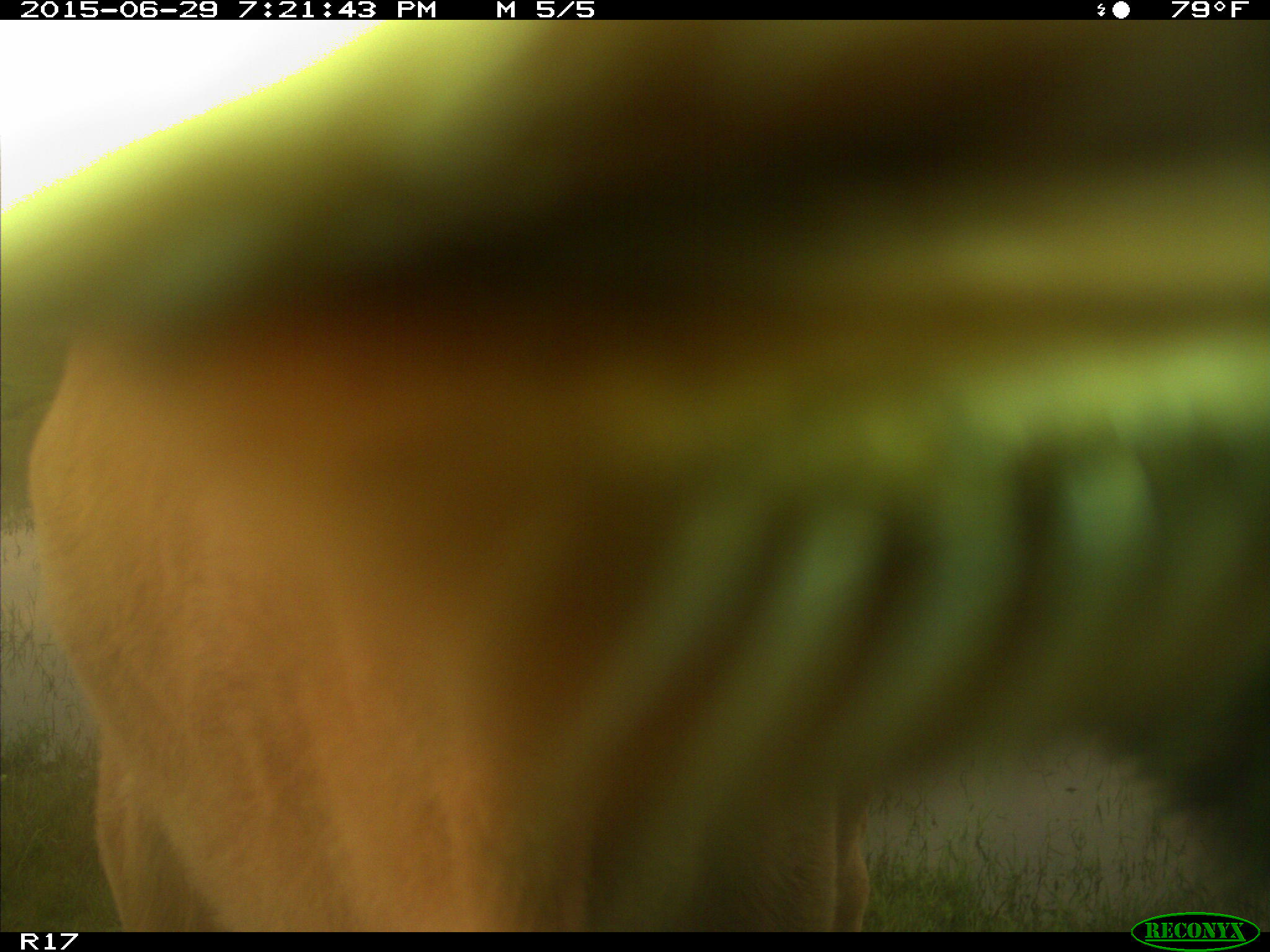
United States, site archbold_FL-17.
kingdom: Animalia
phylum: Chordata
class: Mammalia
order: Artiodactyla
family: Bovidae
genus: Bos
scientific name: Bos taurus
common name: domestic cow